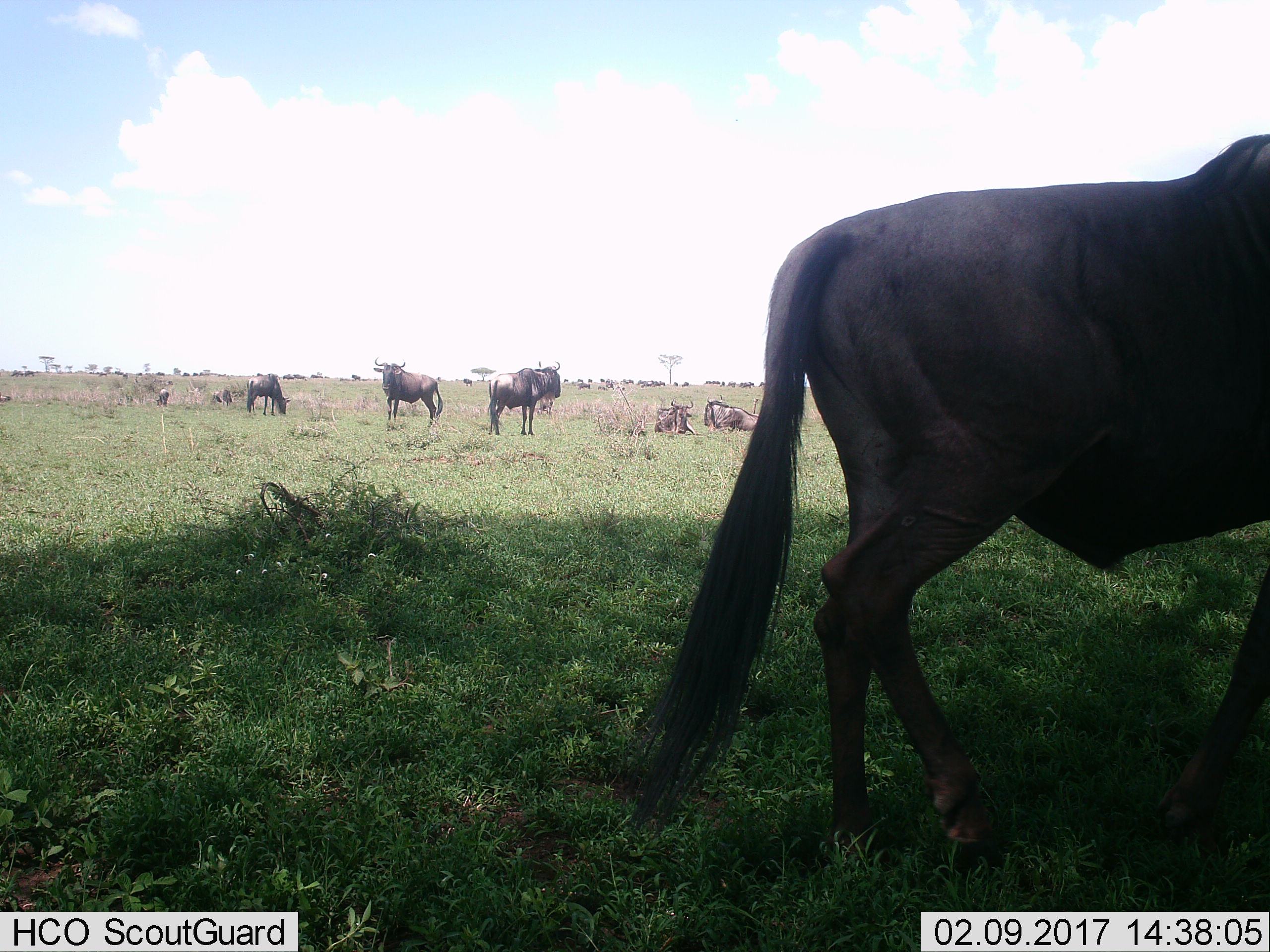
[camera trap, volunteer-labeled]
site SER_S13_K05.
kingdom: Animalia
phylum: Chordata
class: Mammalia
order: Artiodactyla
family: Bovidae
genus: Connochaetes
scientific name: Connochaetes taurinus taurinus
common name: blue wildebeest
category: wildebeestblue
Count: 11-50.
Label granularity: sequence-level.